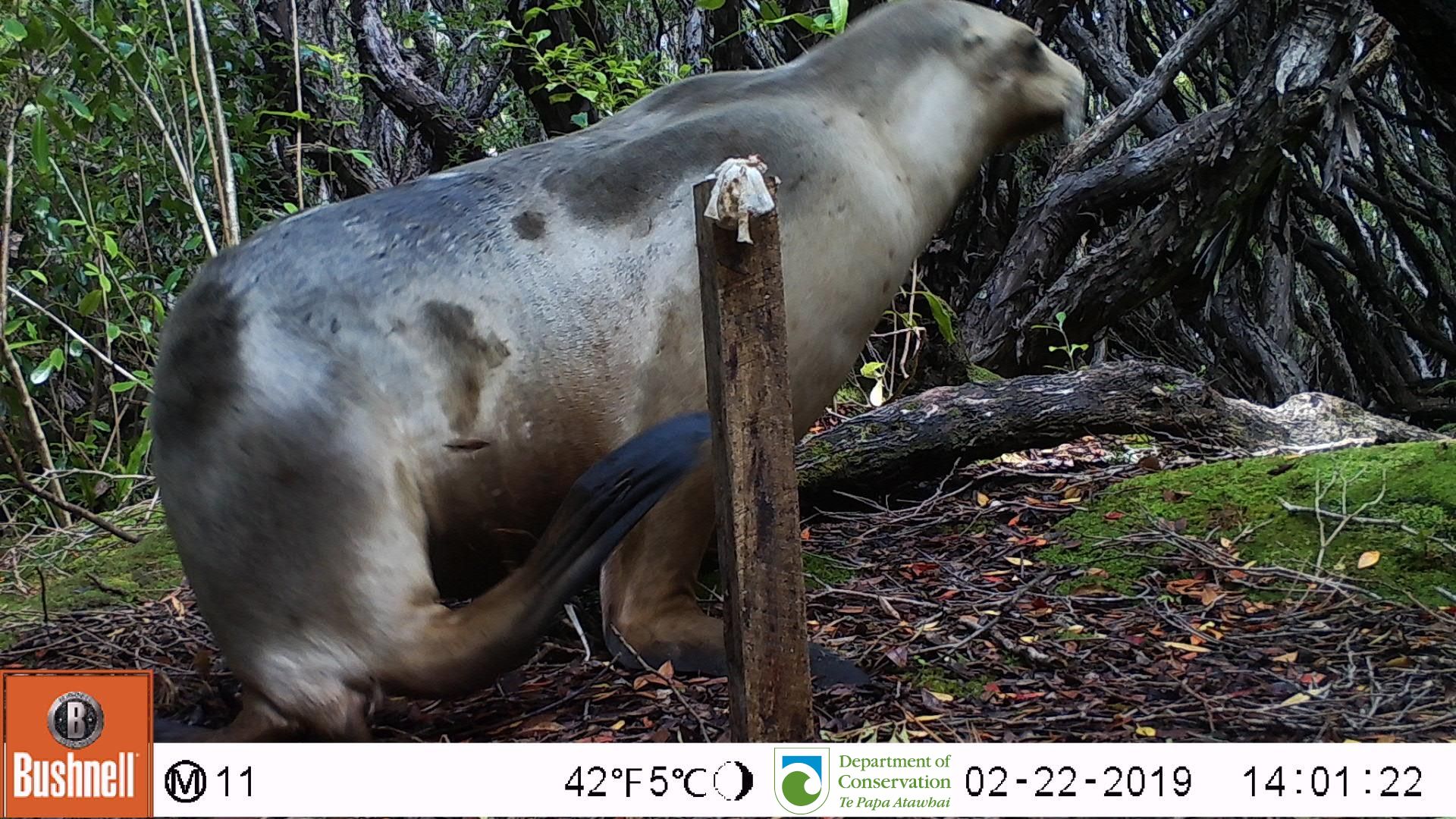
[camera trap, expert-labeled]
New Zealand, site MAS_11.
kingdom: Animalia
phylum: Chordata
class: Mammalia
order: Carnivora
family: Otariidae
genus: Phocarctos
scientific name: Phocarctos hookeri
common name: new zealand sea lion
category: sealion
Sealion (new zealand sea lion) (Phocarctos hookeri).